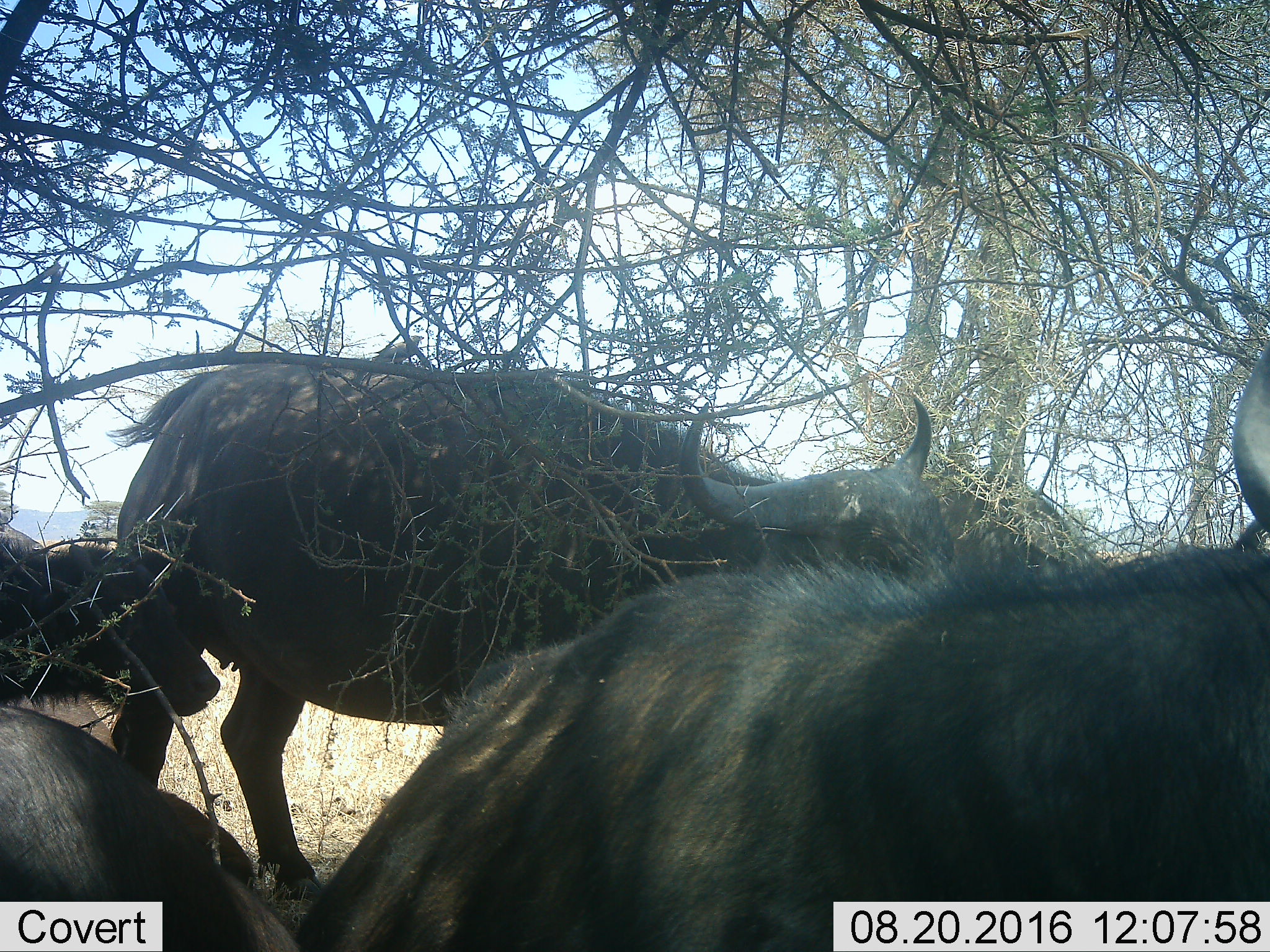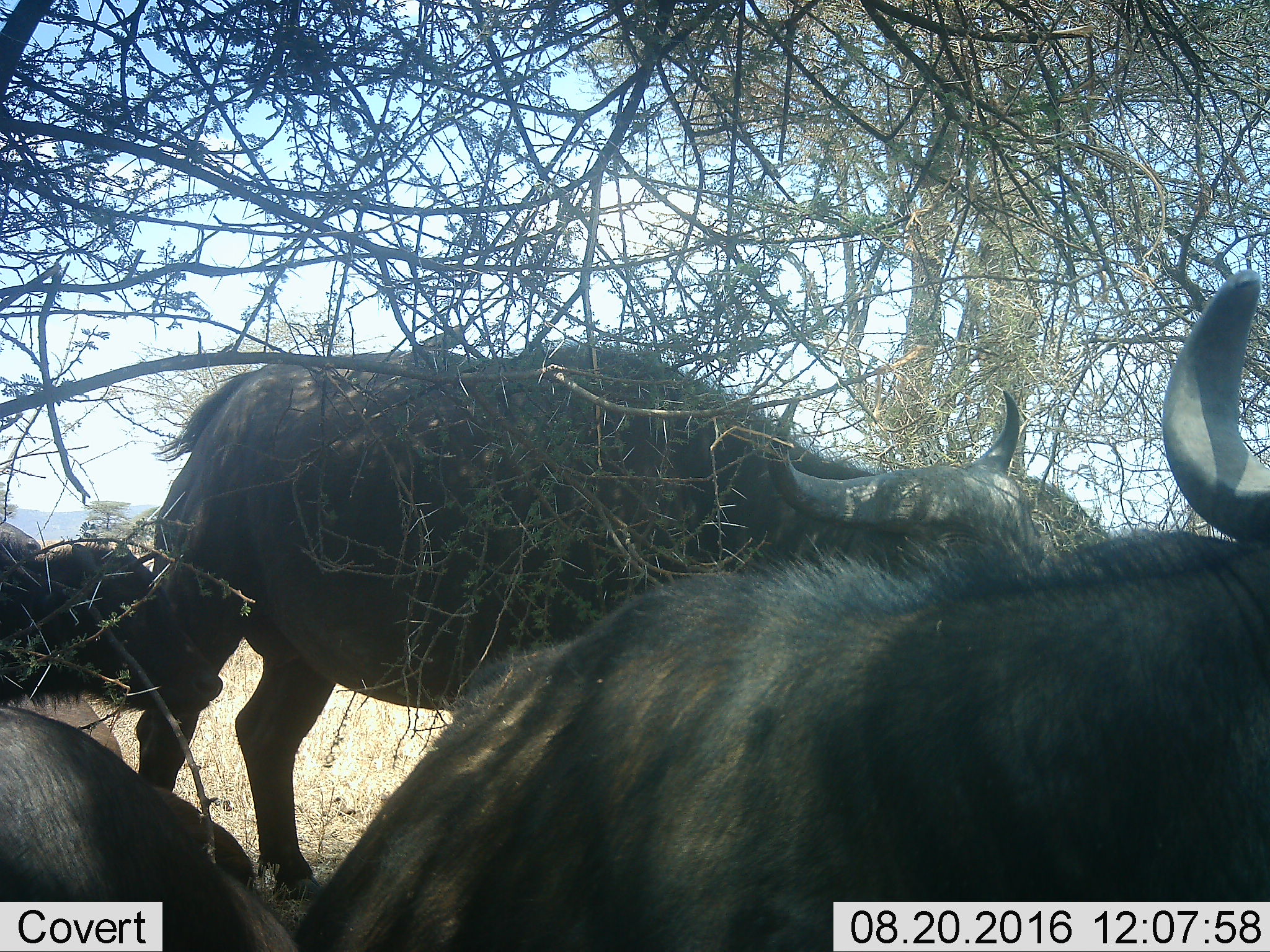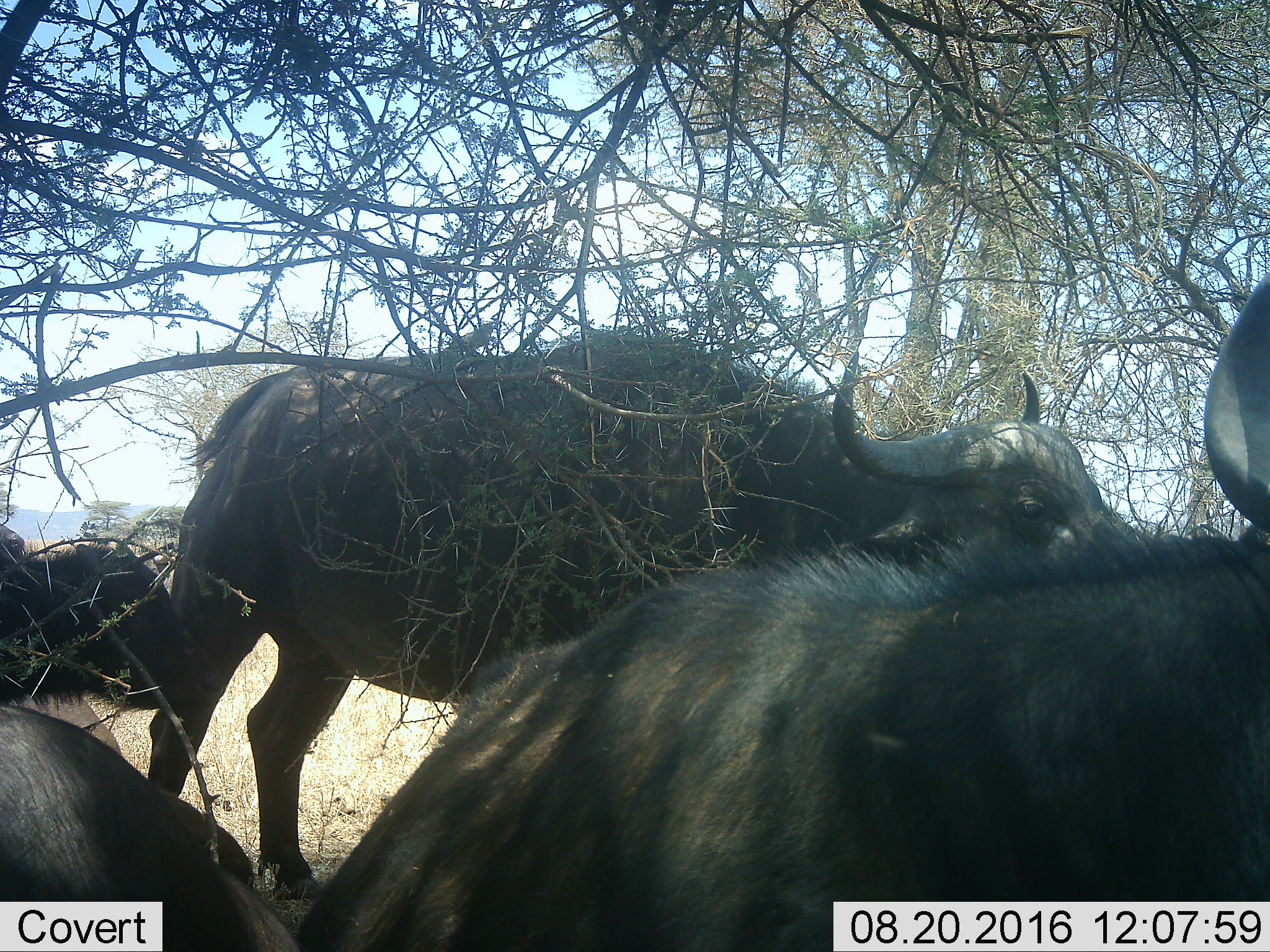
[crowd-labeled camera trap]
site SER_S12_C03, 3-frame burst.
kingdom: Animalia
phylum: Chordata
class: Mammalia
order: Artiodactyla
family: Bovidae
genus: Syncerus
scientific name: Syncerus caffer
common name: african buffalo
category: buffalo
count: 4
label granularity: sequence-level